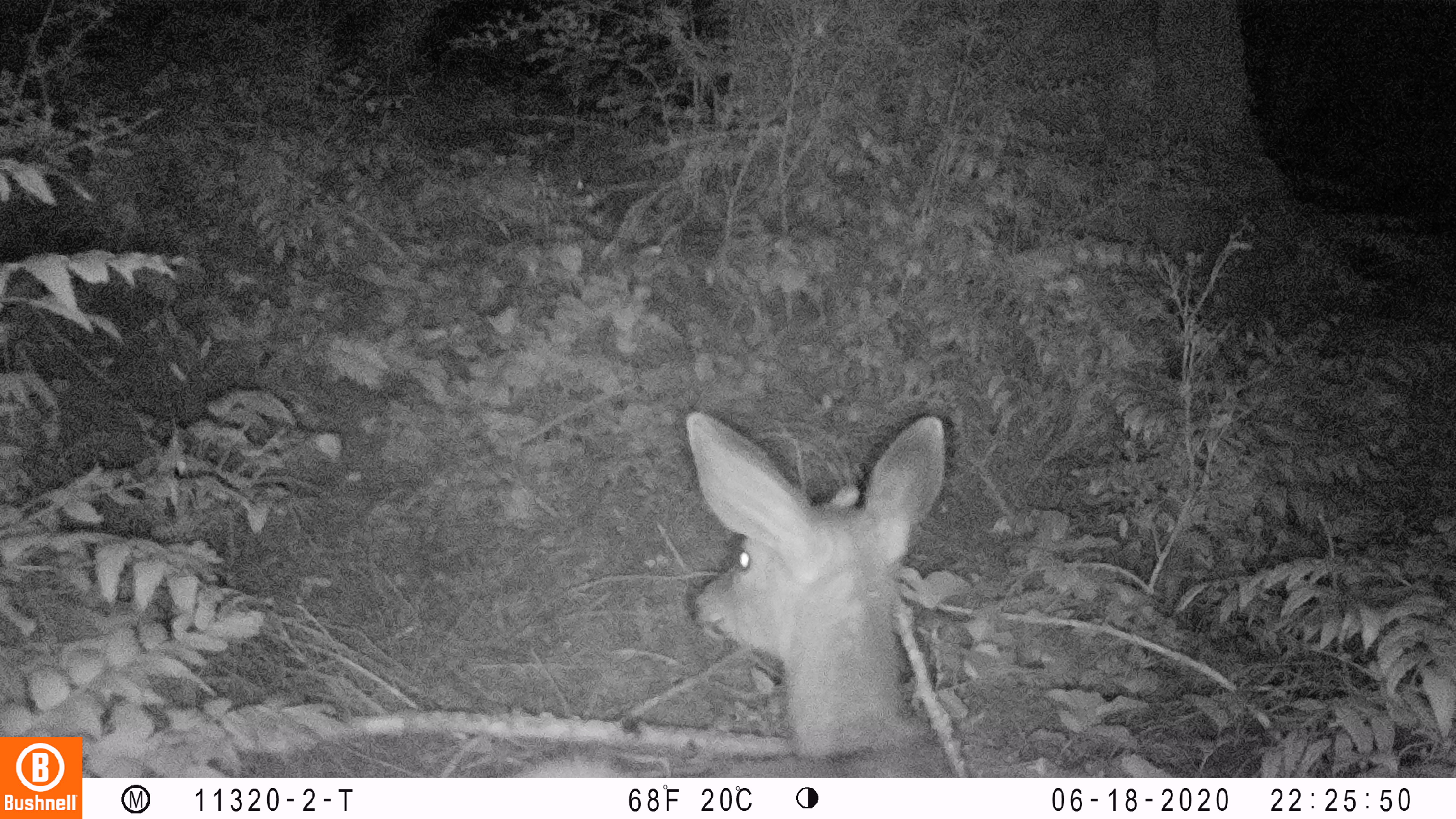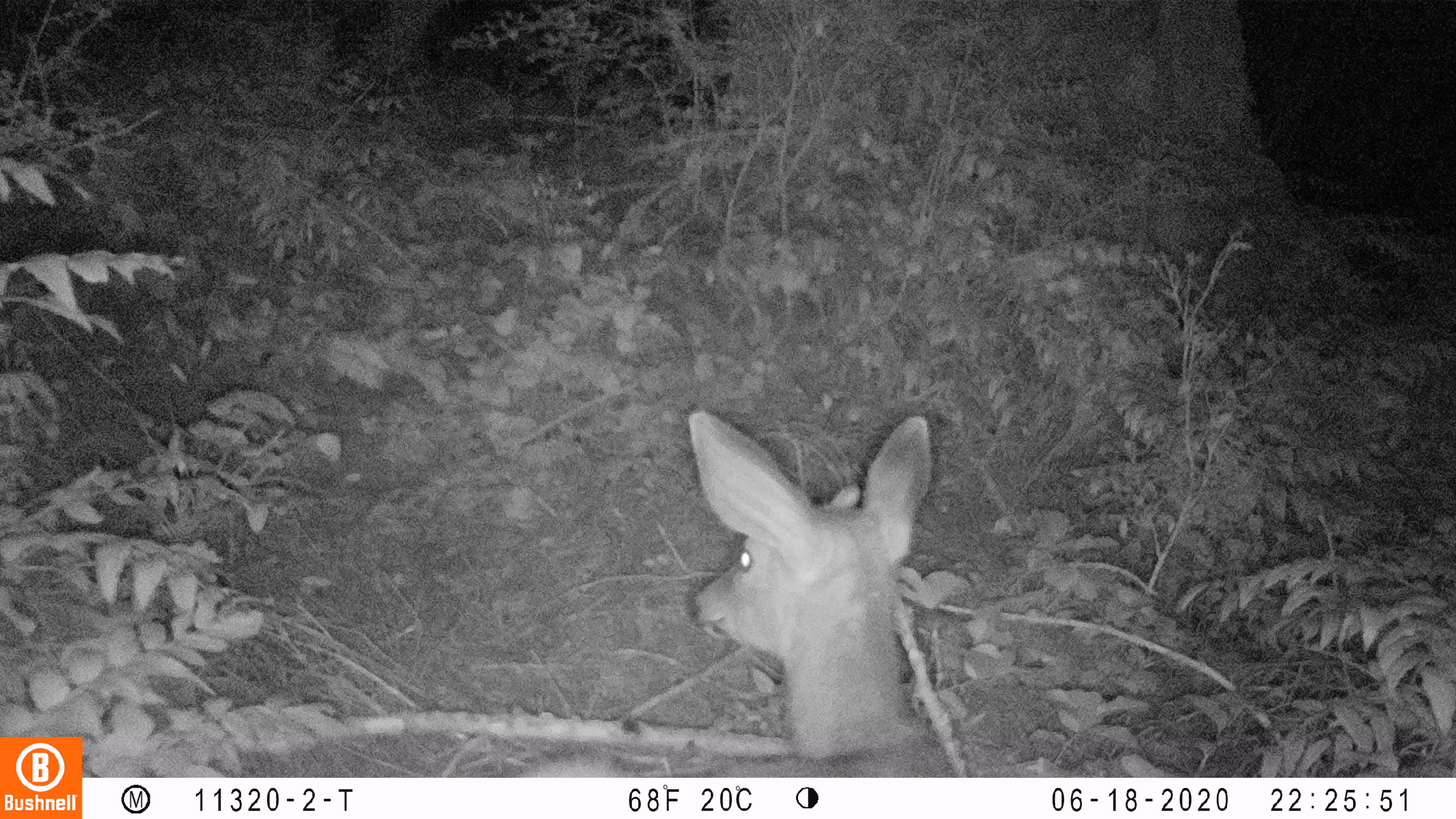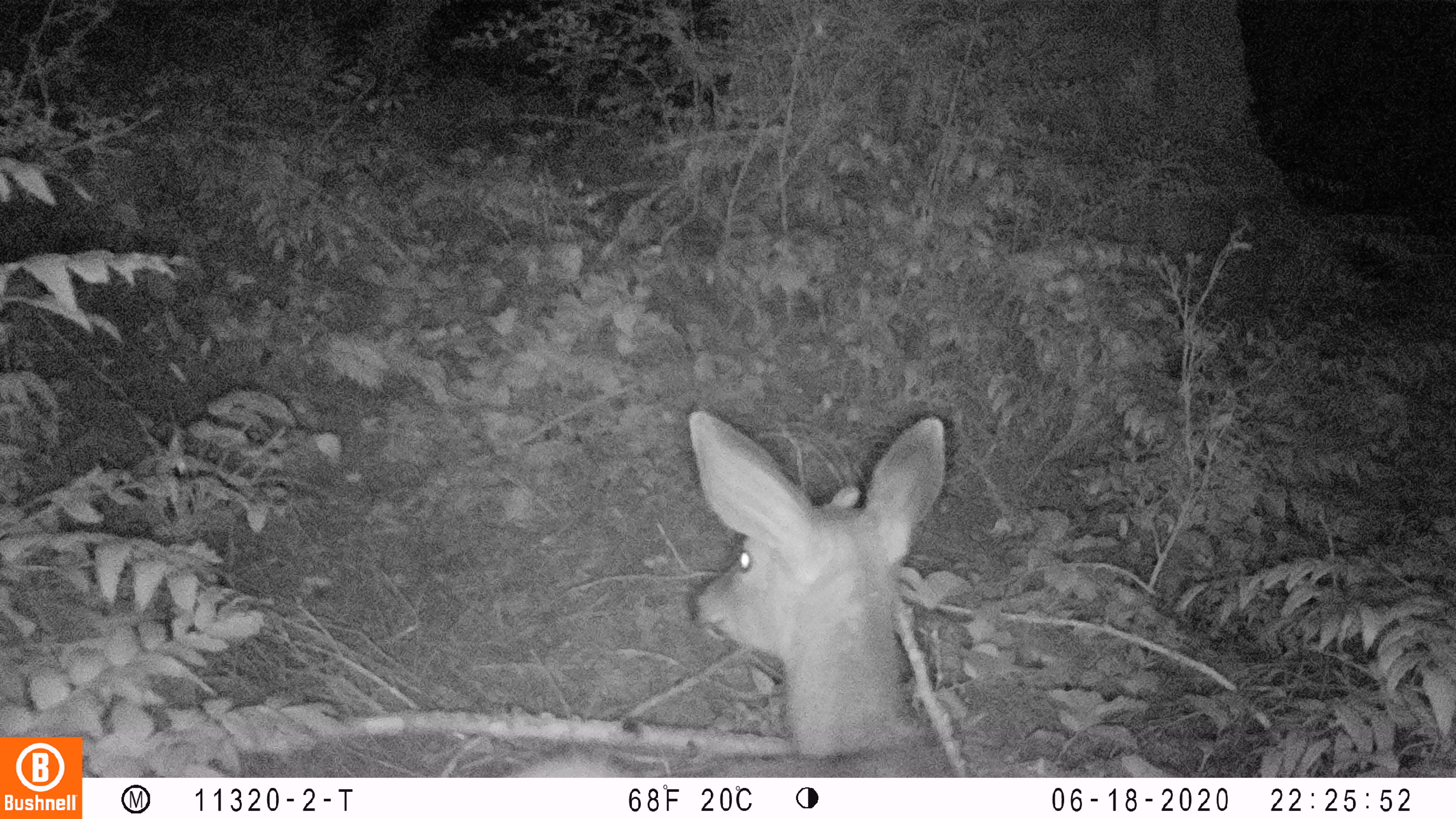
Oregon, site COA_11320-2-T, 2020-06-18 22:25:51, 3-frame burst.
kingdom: Animalia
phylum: Chordata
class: Mammalia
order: Artiodactyla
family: Cervidae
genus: Odocoileus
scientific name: Odocoileus hemionus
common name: black-tailed deer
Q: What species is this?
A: Black-tailed deer (Odocoileus hemionus).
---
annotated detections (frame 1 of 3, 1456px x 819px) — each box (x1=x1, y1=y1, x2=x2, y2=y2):
black-tailed deer: (x1=512, y1=395, x2=958, y2=772)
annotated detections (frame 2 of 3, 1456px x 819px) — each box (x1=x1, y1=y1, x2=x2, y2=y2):
black-tailed deer: (x1=526, y1=393, x2=948, y2=770)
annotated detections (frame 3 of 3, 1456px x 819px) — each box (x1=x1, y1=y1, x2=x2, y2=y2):
black-tailed deer: (x1=520, y1=397, x2=969, y2=772)